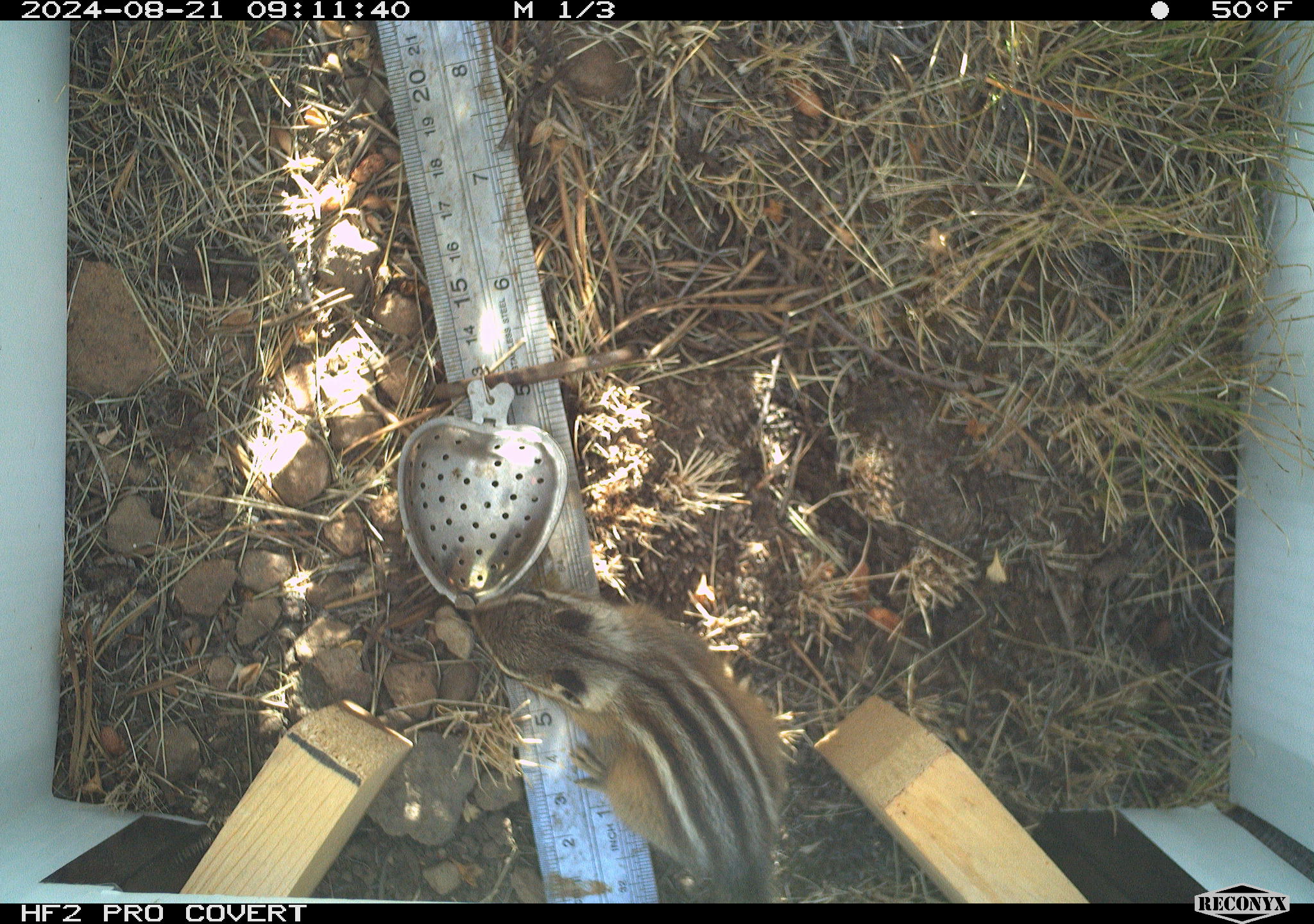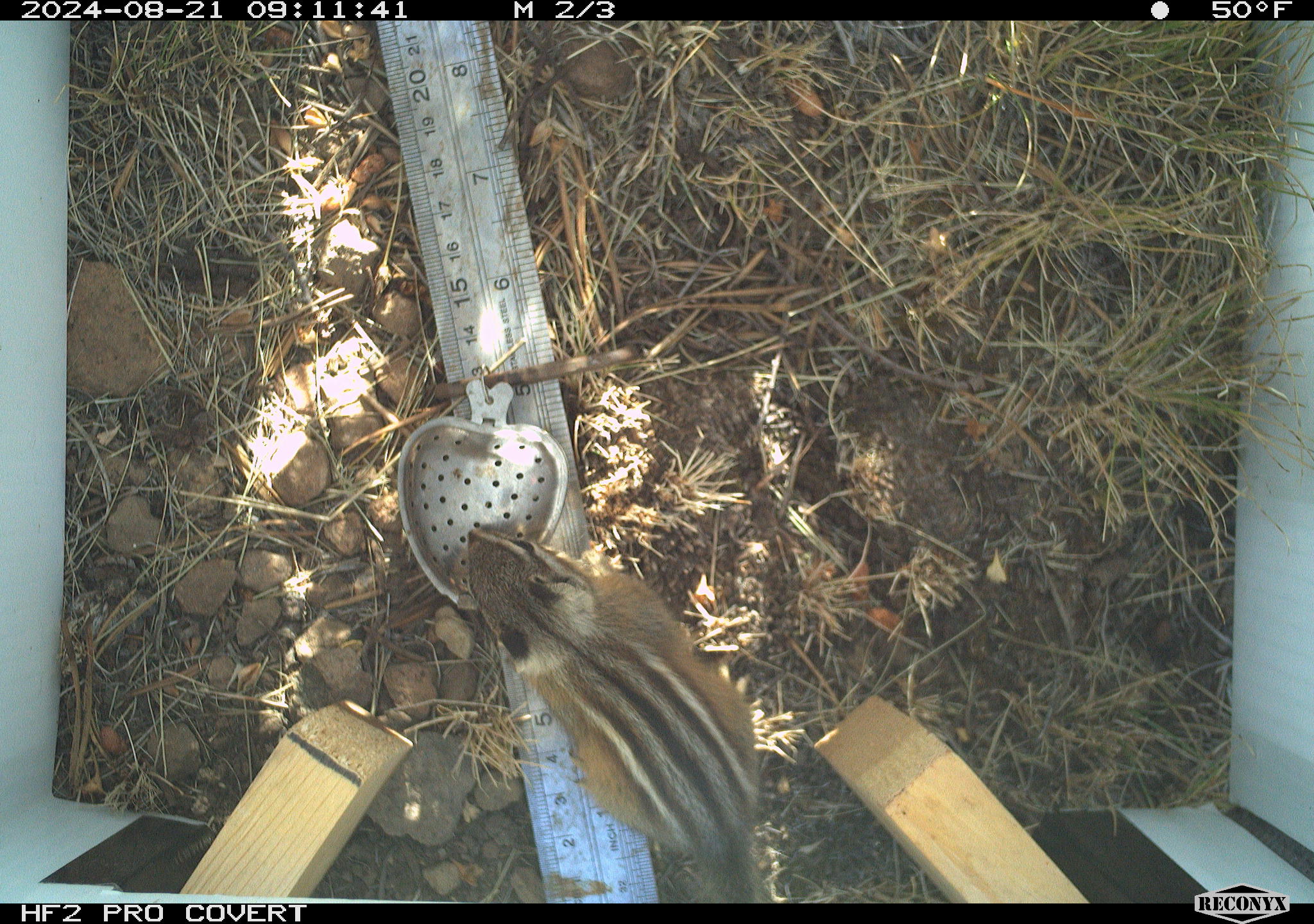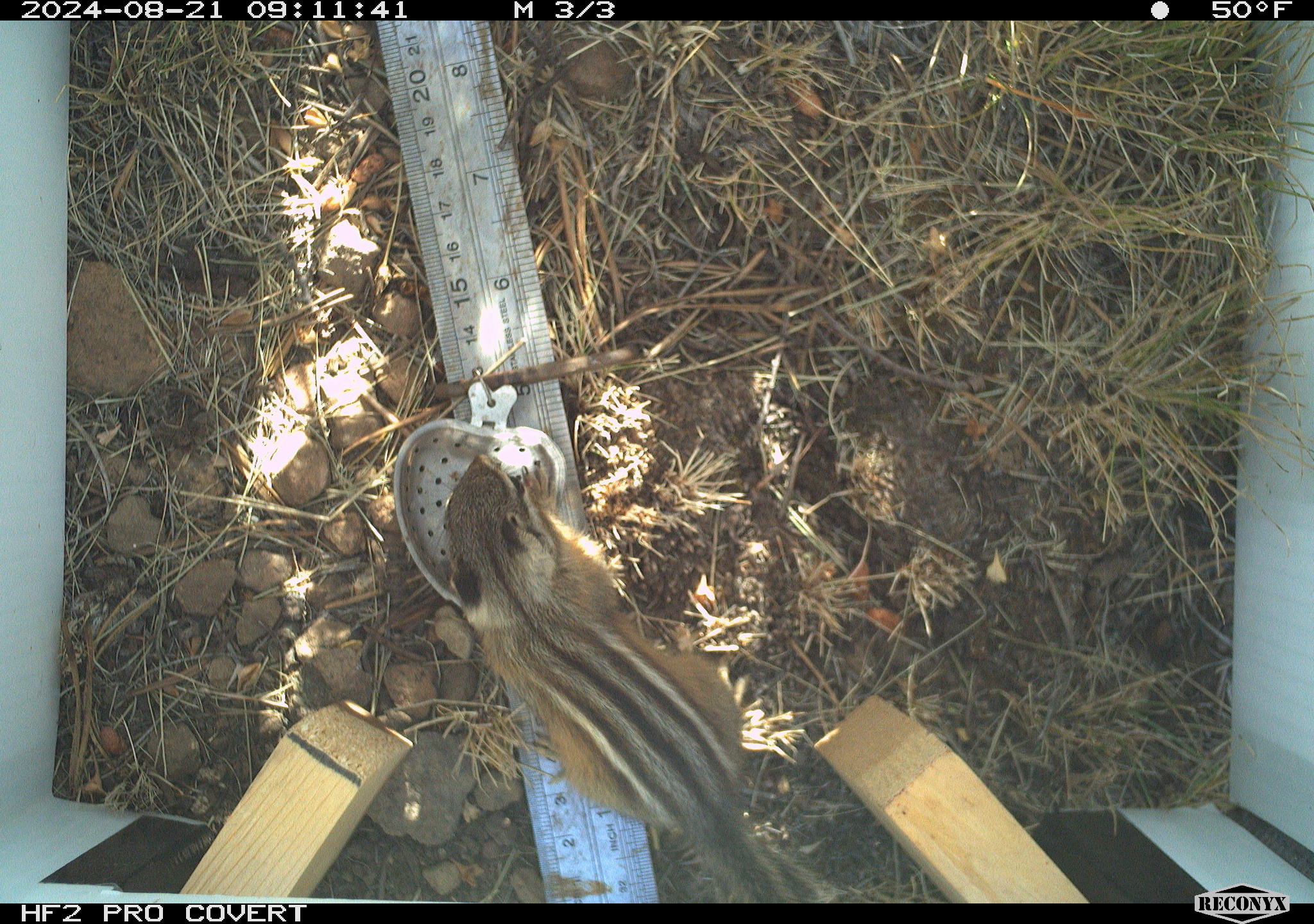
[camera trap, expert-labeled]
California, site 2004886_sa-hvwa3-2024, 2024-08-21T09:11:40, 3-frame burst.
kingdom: Animalia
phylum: Chordata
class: Mammalia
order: Rodentia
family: Sciuridae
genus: Neotamias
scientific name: Neotamias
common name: western chipmunks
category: neotamias species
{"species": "neotamias species (western chipmunks) (Neotamias)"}